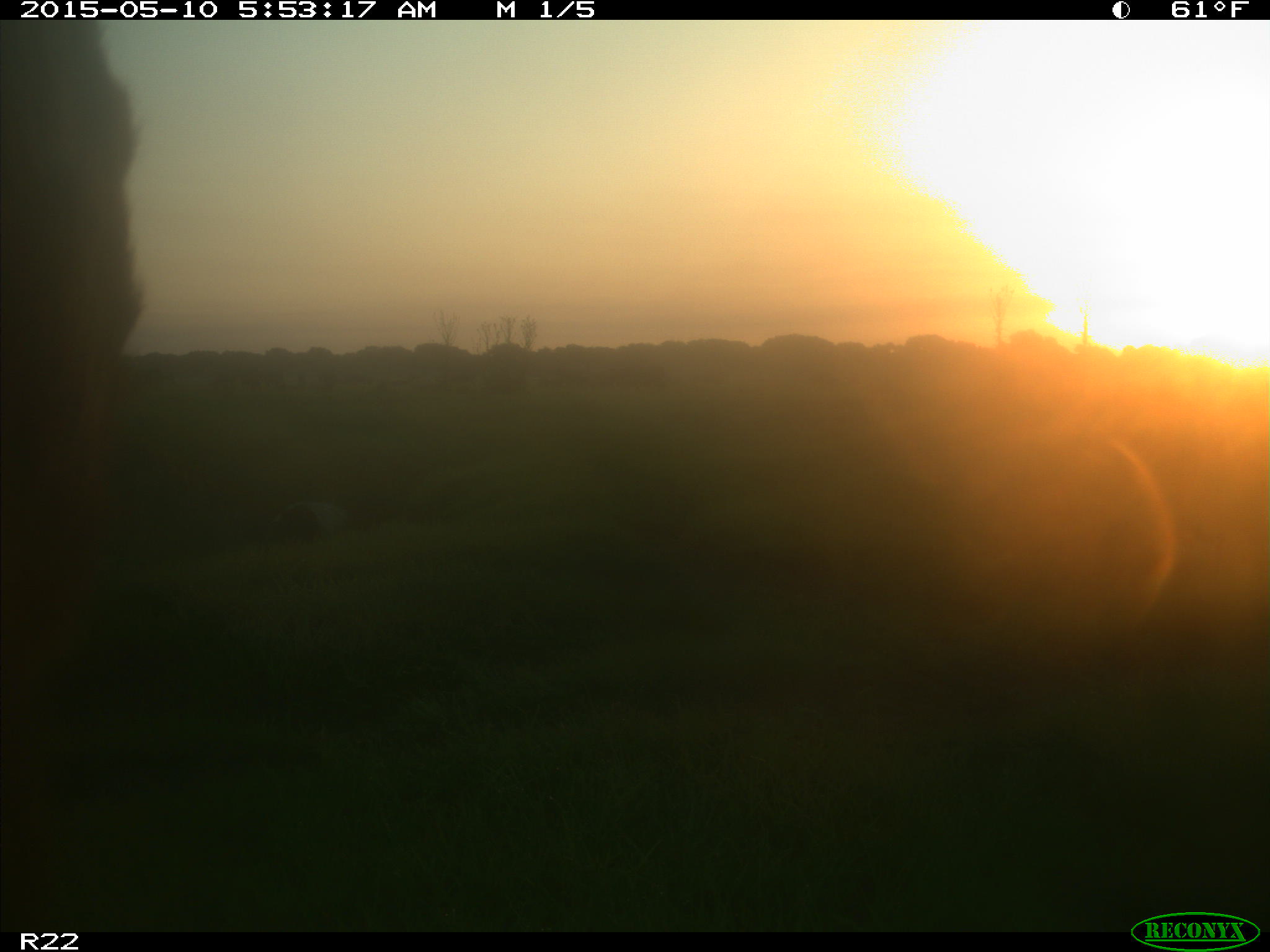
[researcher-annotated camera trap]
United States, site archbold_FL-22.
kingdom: Animalia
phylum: Chordata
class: Mammalia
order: Artiodactyla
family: Bovidae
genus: Bos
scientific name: Bos taurus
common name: domestic cow